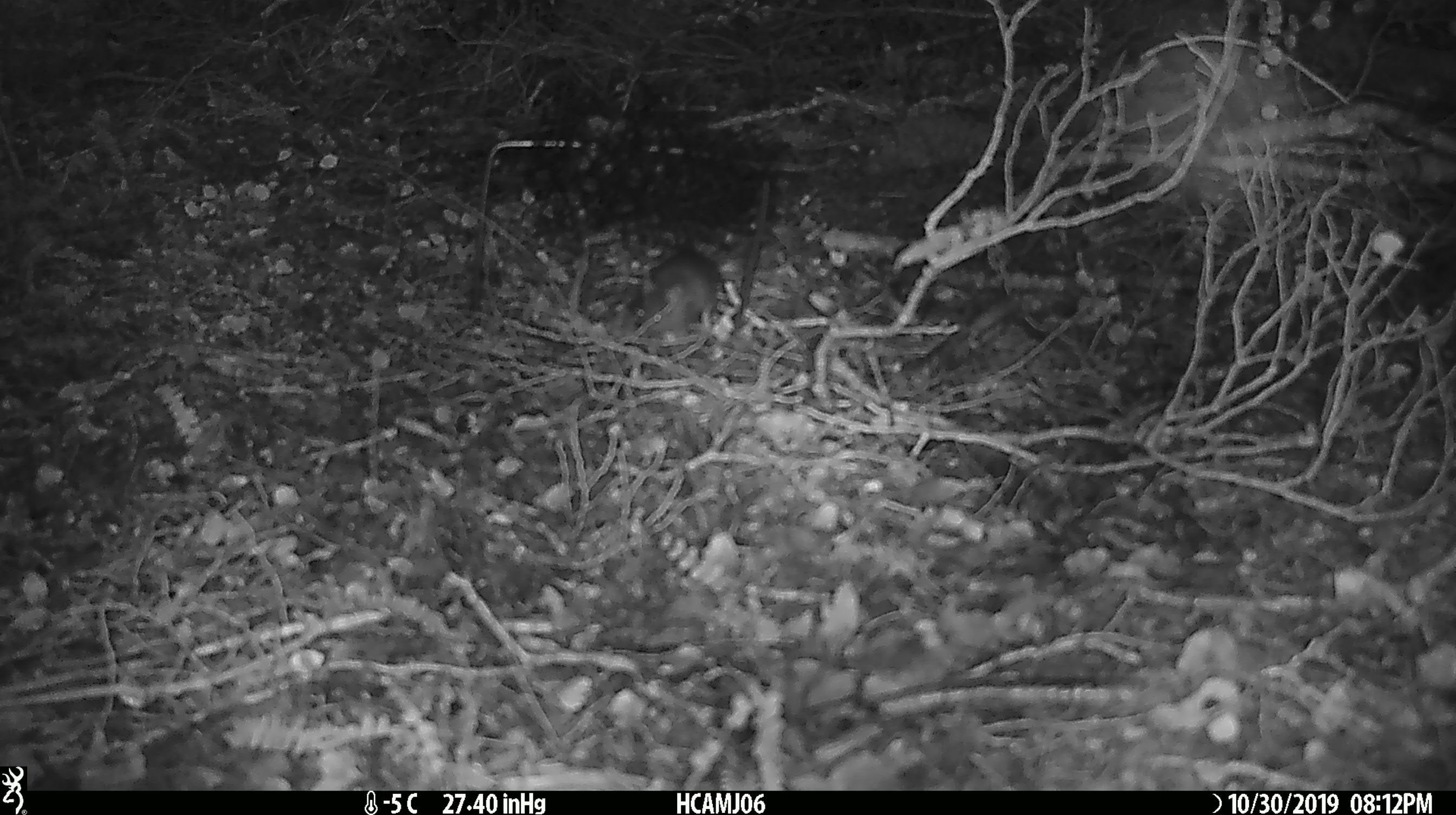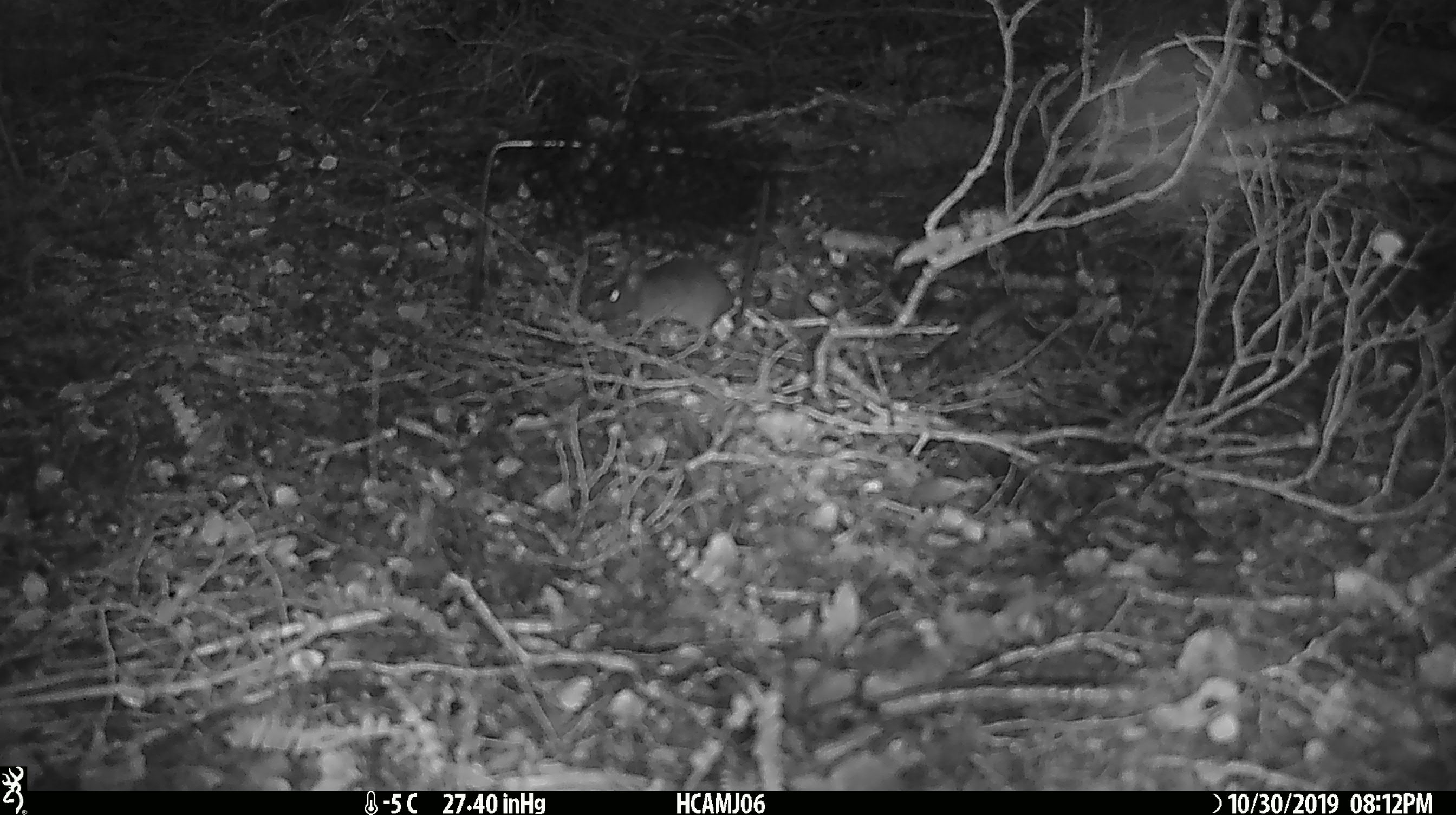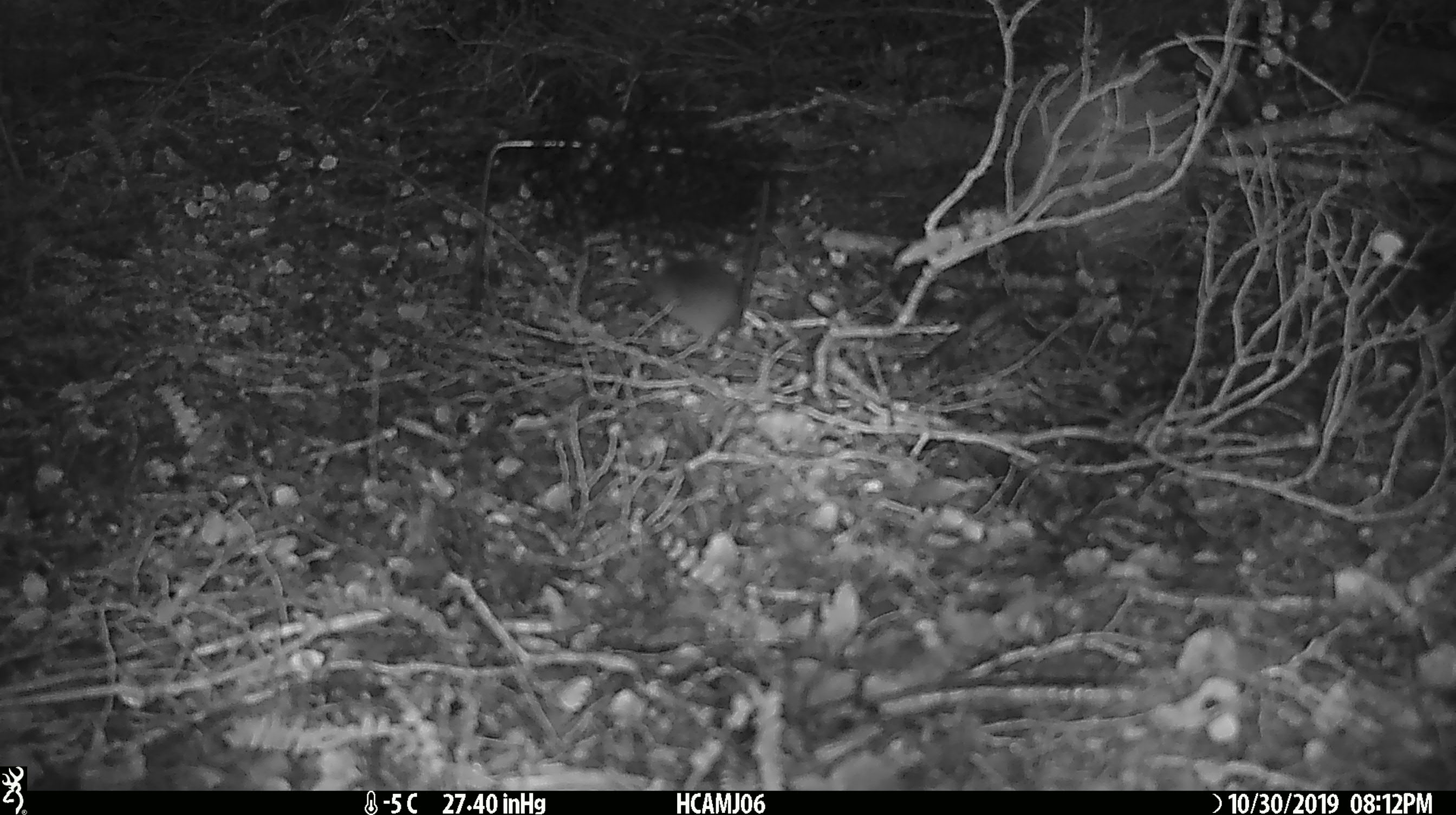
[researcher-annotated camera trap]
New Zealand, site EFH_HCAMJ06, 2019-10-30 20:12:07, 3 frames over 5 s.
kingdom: Animalia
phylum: Chordata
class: Mammalia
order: Rodentia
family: Muridae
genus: Mus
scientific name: Mus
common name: mouse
Mouse (Mus).